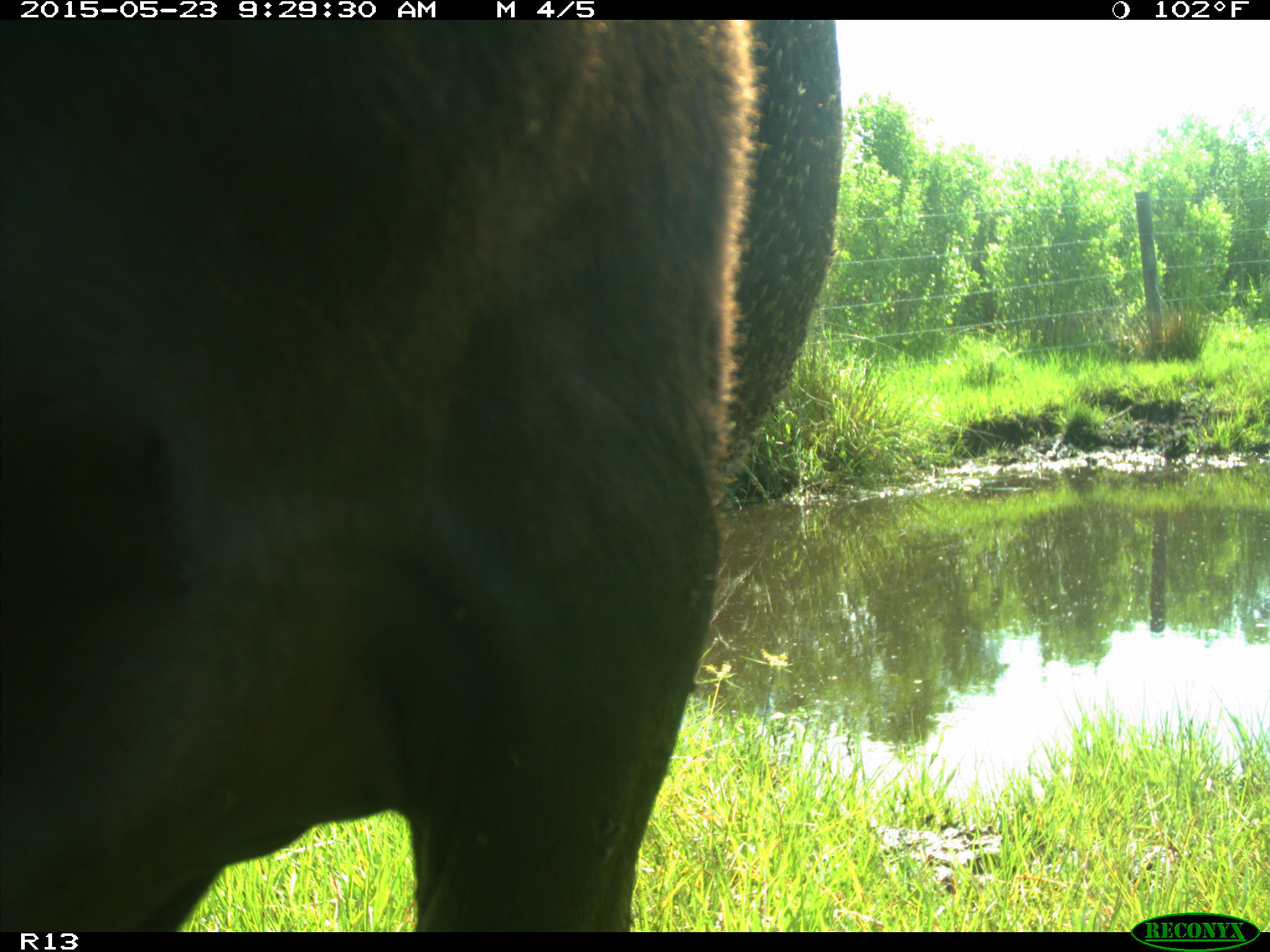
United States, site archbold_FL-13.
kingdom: Animalia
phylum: Chordata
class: Mammalia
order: Artiodactyla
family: Bovidae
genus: Bos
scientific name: Bos taurus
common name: domestic cow